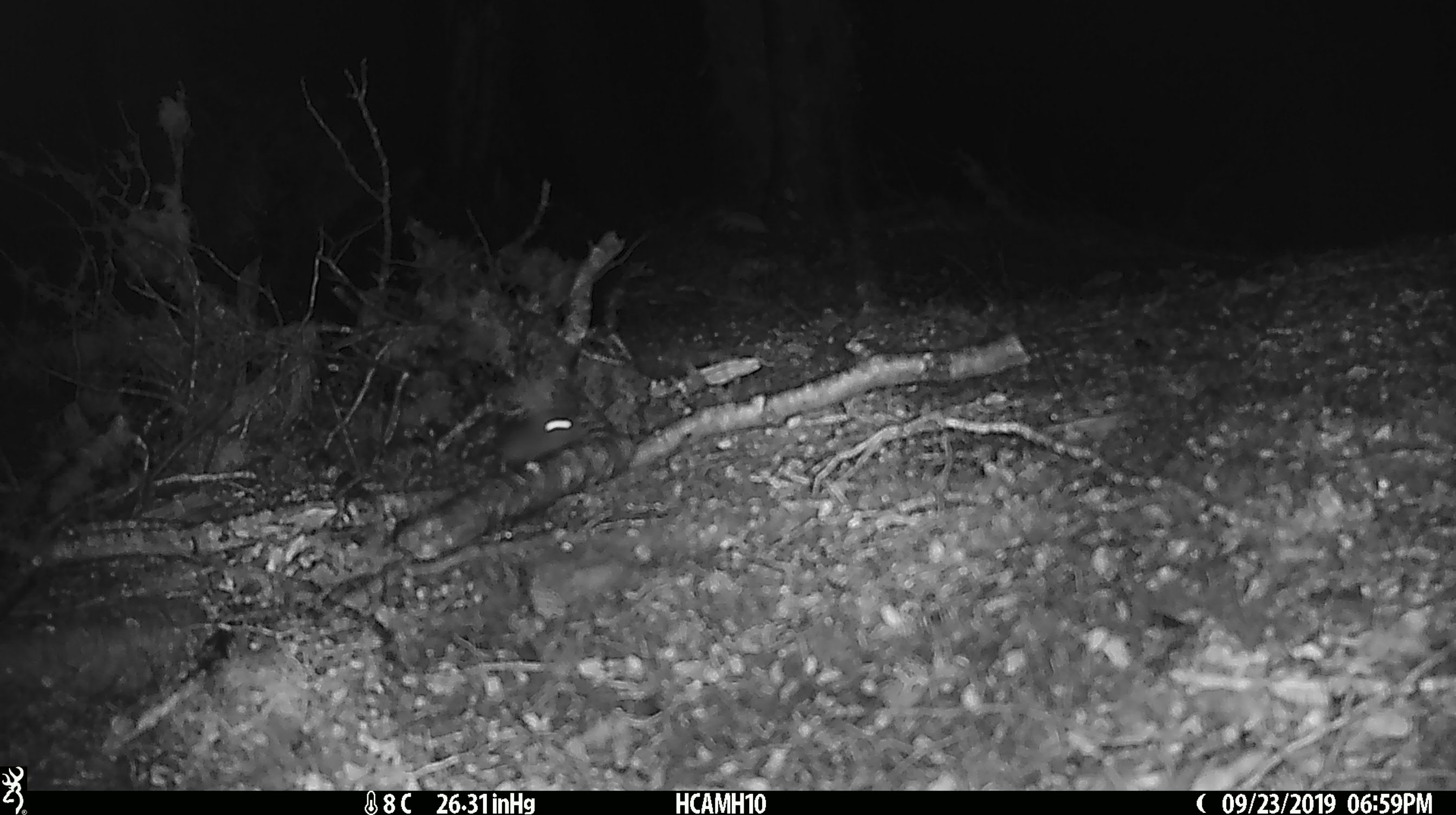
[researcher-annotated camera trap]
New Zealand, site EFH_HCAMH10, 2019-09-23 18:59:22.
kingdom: Animalia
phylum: Chordata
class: Mammalia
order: Rodentia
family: Muridae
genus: Mus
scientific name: Mus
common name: mouse